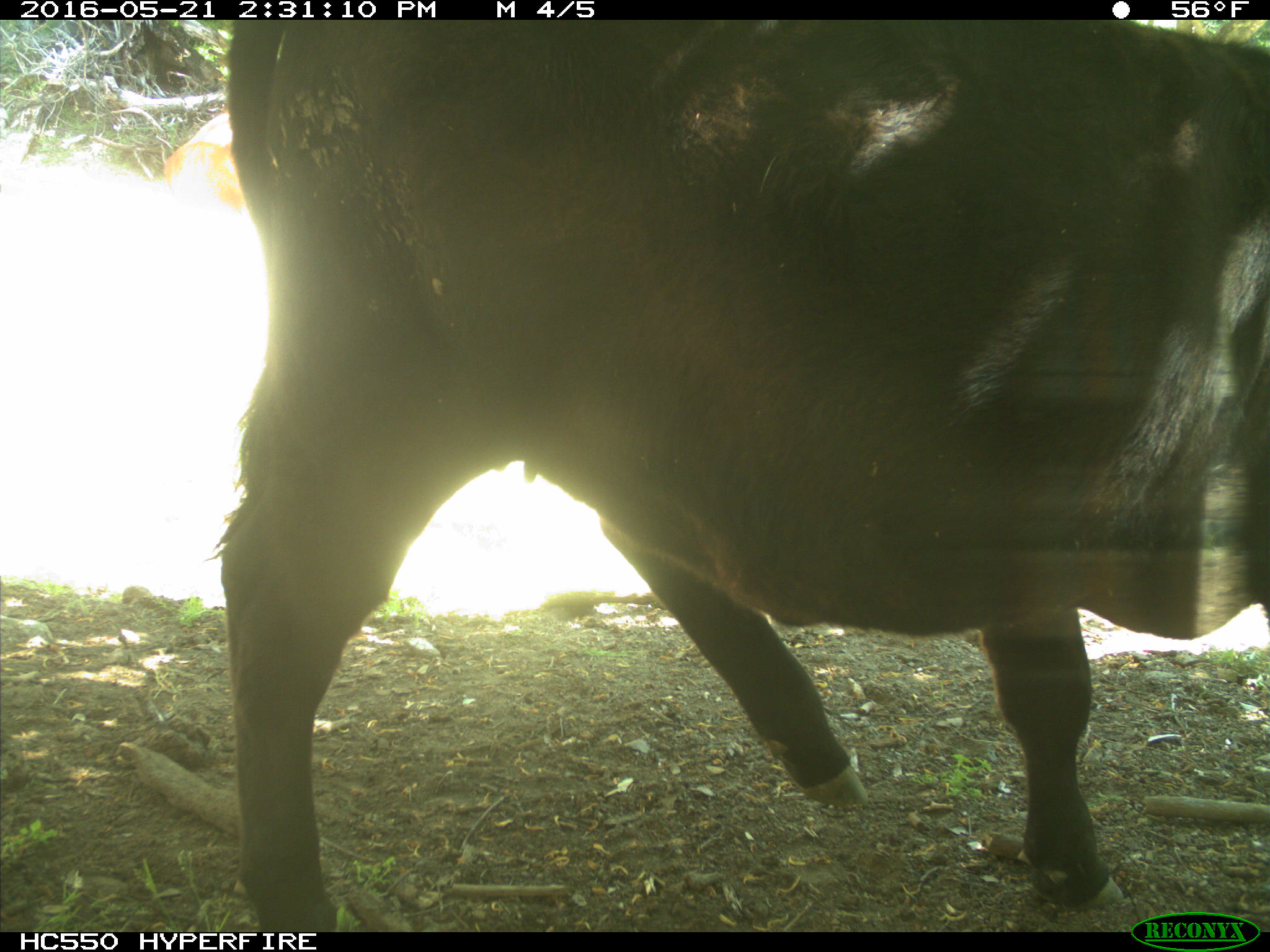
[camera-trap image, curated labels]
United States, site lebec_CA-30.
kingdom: Animalia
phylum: Chordata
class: Mammalia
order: Artiodactyla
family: Bovidae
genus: Bos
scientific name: Bos taurus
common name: domestic cow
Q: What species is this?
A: Bos taurus (domestic cow).